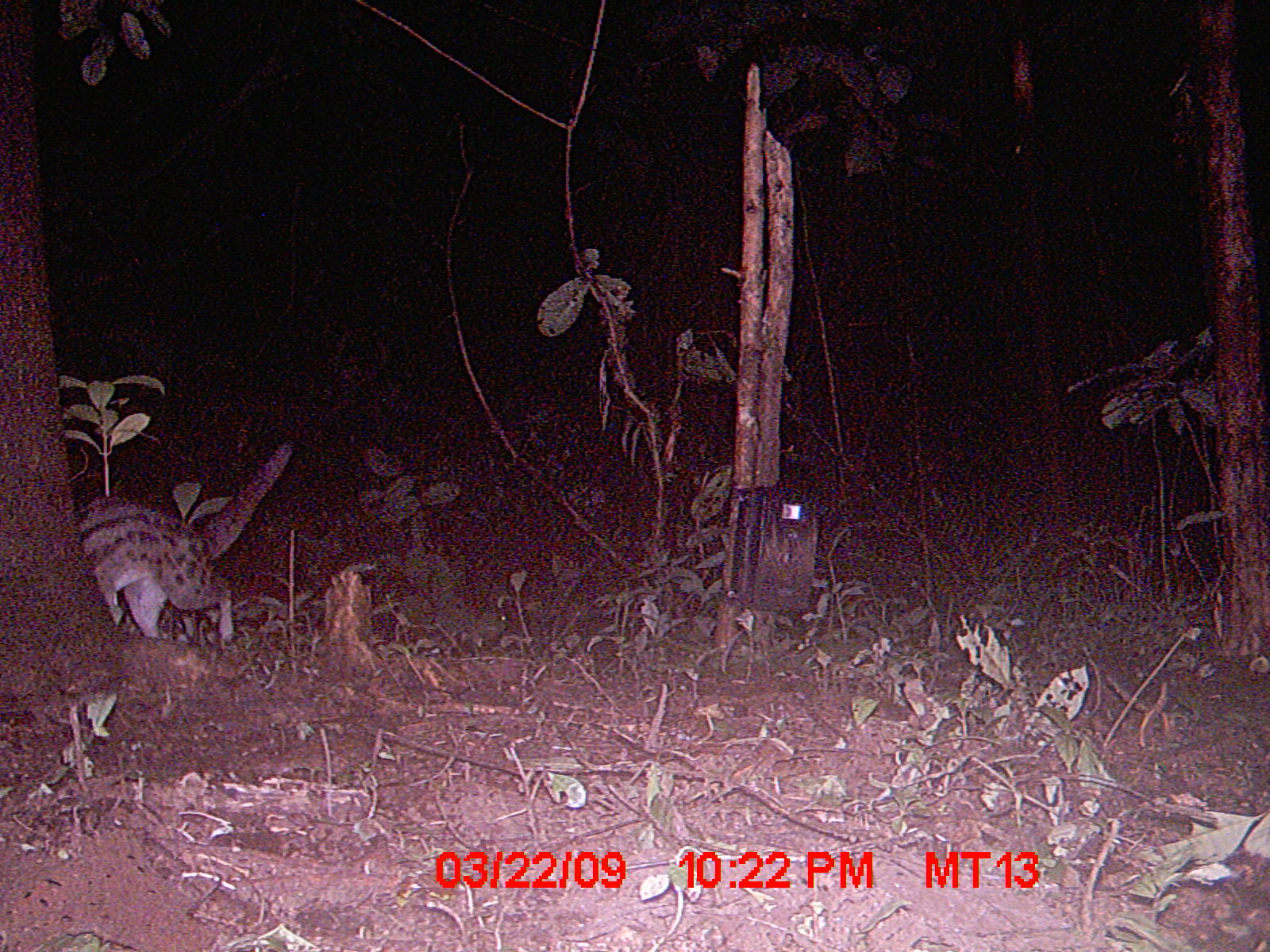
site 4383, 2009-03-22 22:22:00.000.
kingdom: Animalia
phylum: Chordata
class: Mammalia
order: Carnivora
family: Eupleridae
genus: Fossa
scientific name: Fossa fossana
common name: fanaloka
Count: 1.